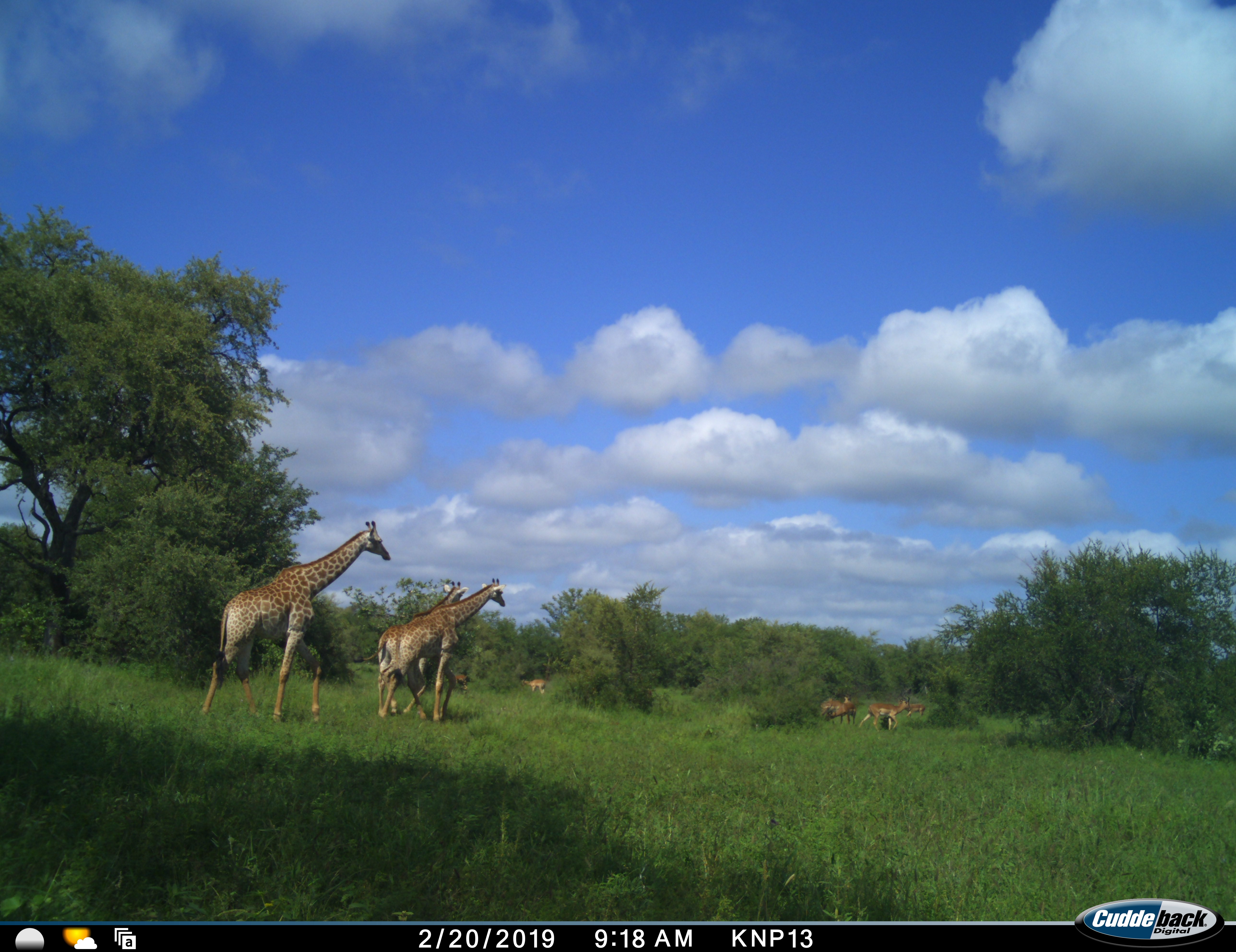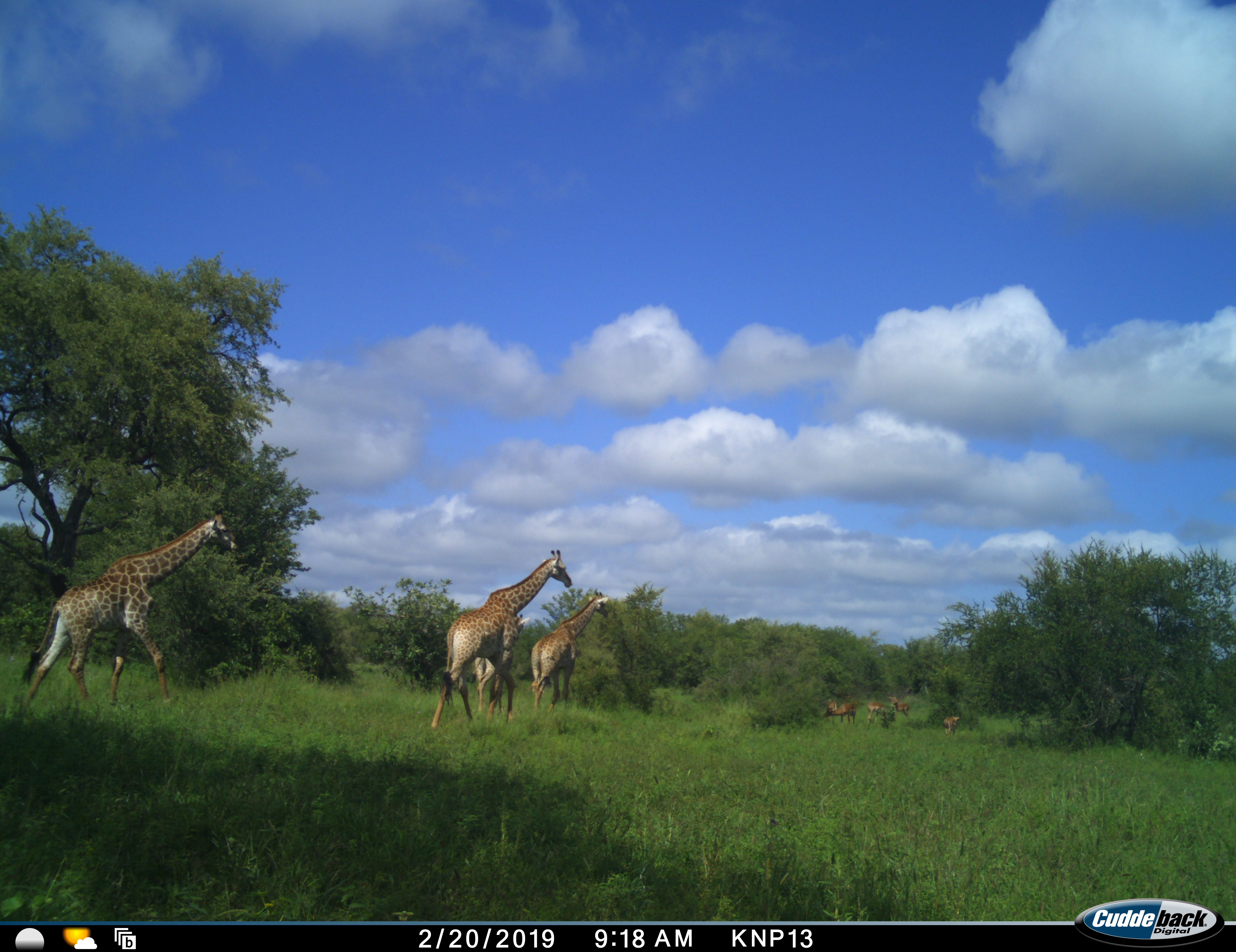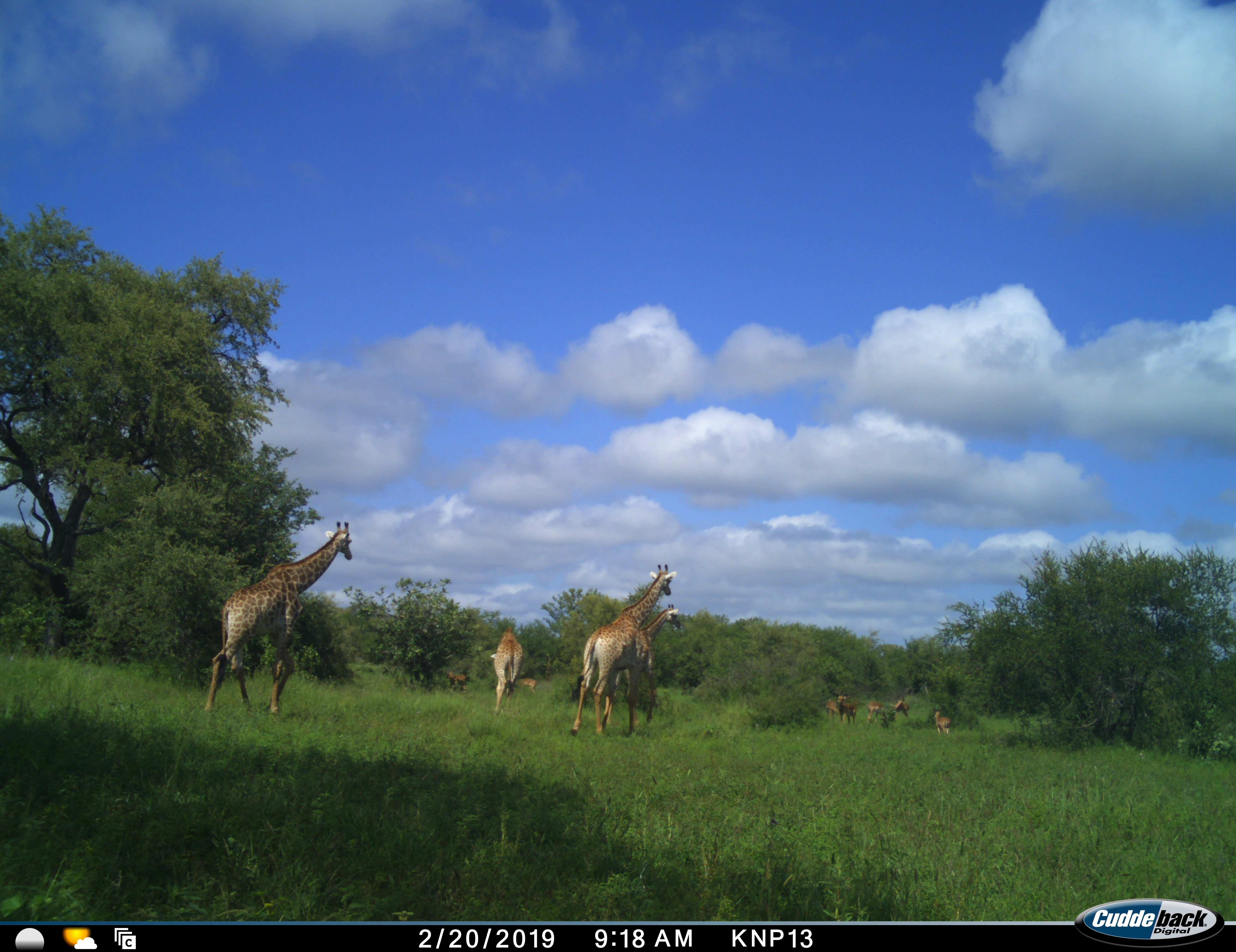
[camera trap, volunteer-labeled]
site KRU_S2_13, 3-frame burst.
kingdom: Animalia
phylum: Chordata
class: Mammalia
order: Artiodactyla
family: Giraffidae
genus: Giraffa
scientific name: Giraffa camelopardalis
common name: giraffe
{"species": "giraffe (Giraffa camelopardalis)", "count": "4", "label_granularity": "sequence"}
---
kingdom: Animalia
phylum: Chordata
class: Mammalia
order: Artiodactyla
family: Bovidae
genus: Aepyceros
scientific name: Aepyceros melampus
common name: impala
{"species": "impala (Aepyceros melampus)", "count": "7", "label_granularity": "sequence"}